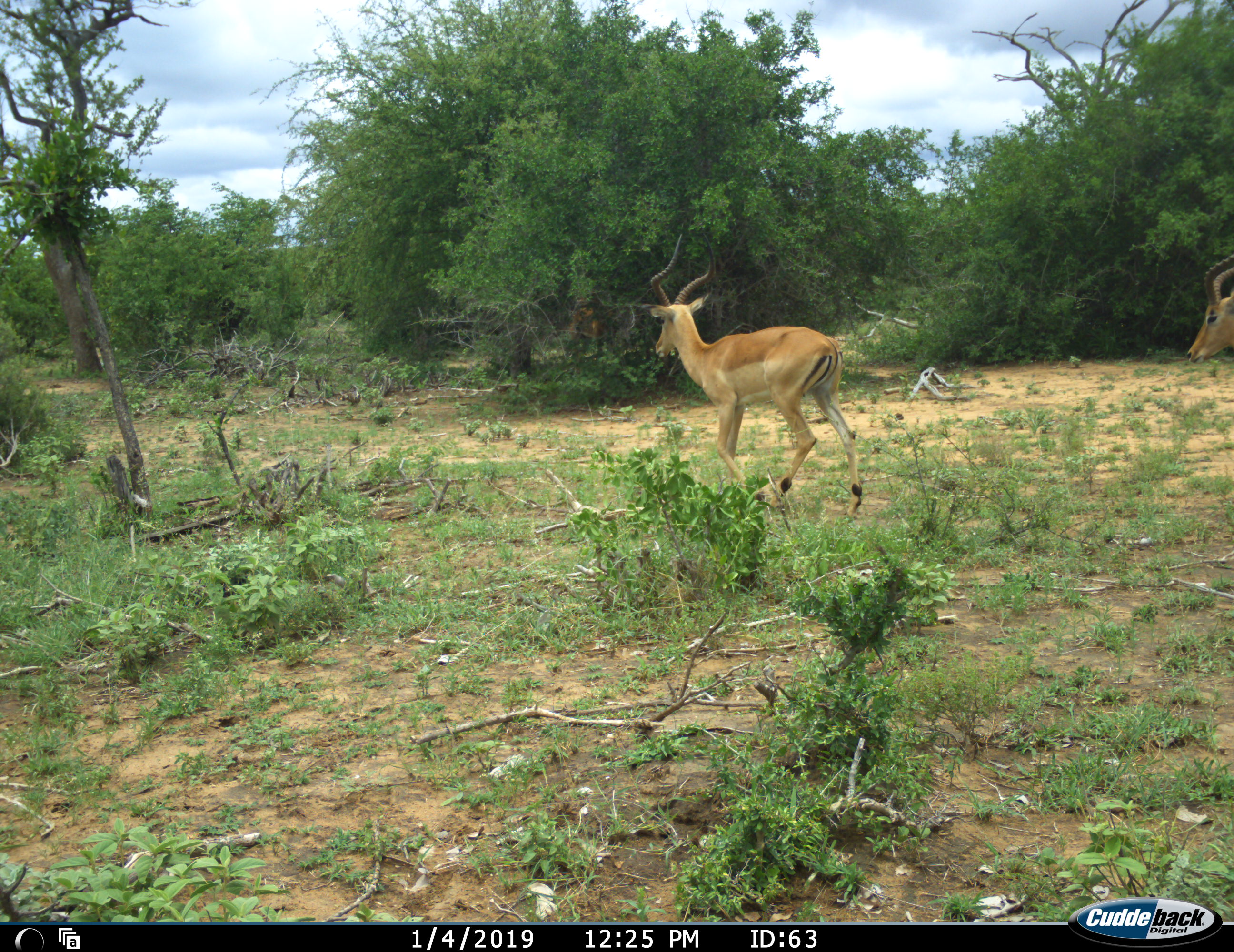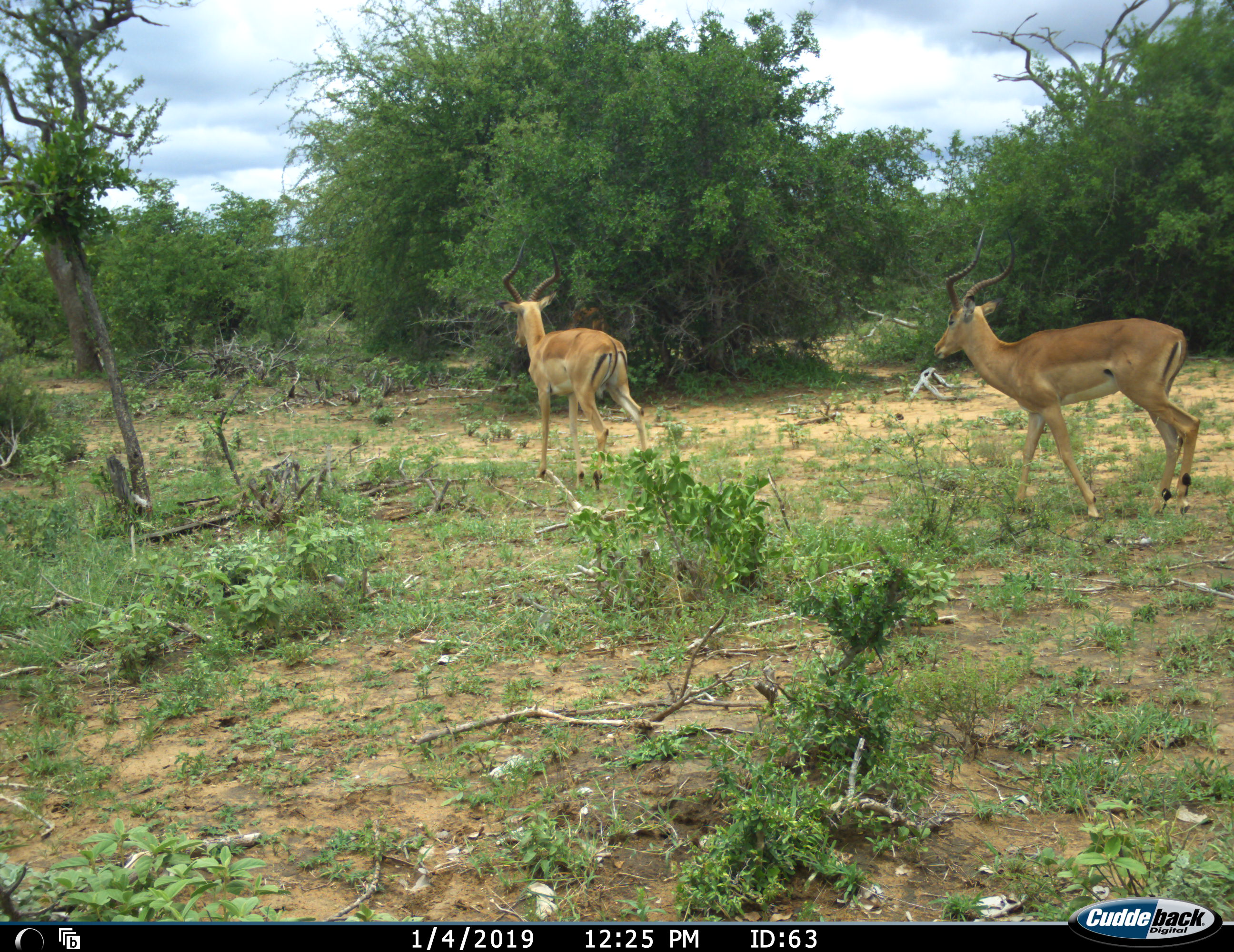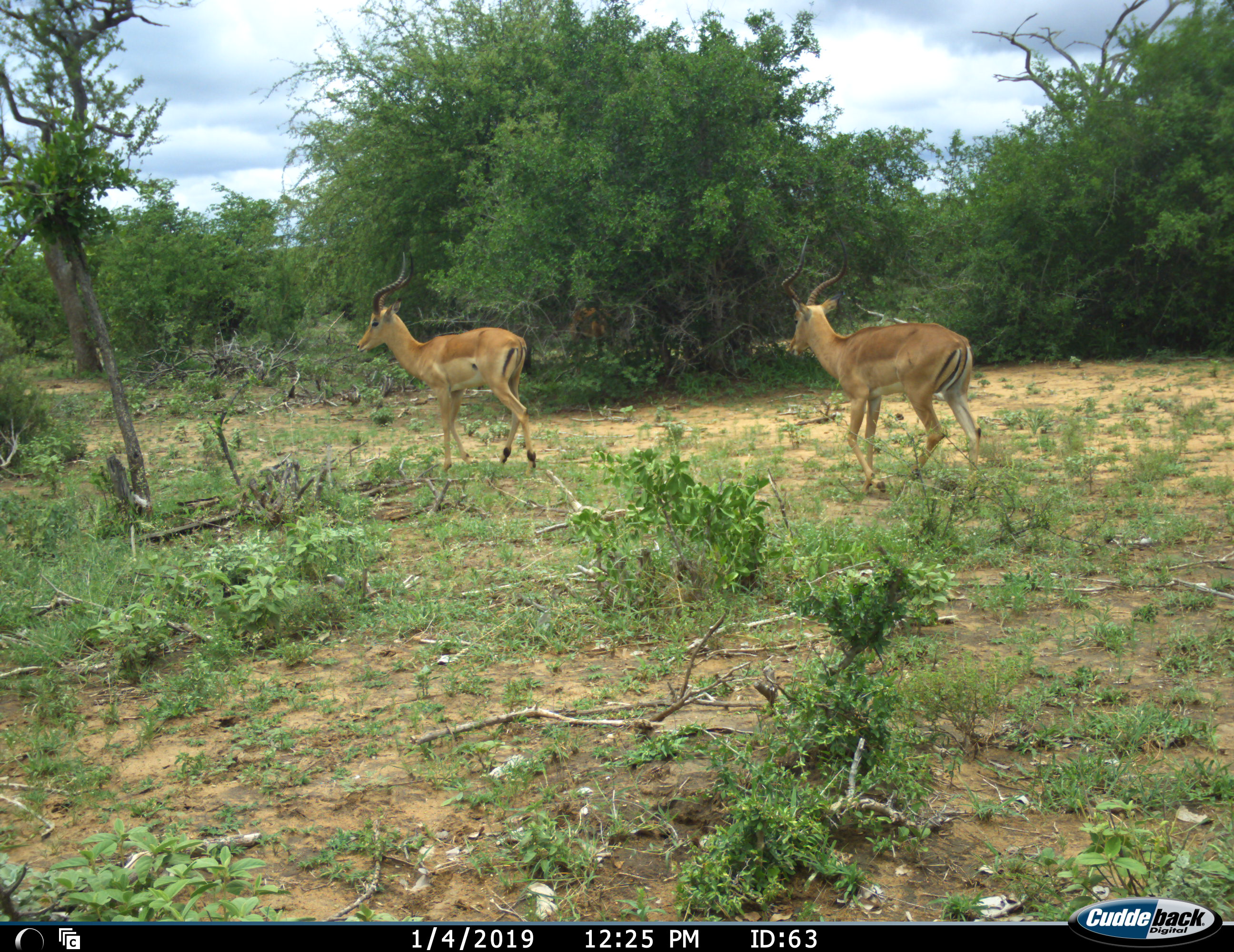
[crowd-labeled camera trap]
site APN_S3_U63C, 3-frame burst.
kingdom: Animalia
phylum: Chordata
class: Mammalia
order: Artiodactyla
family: Bovidae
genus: Aepyceros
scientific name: Aepyceros melampus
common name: impala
Impala (Aepyceros melampus), count 2. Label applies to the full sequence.